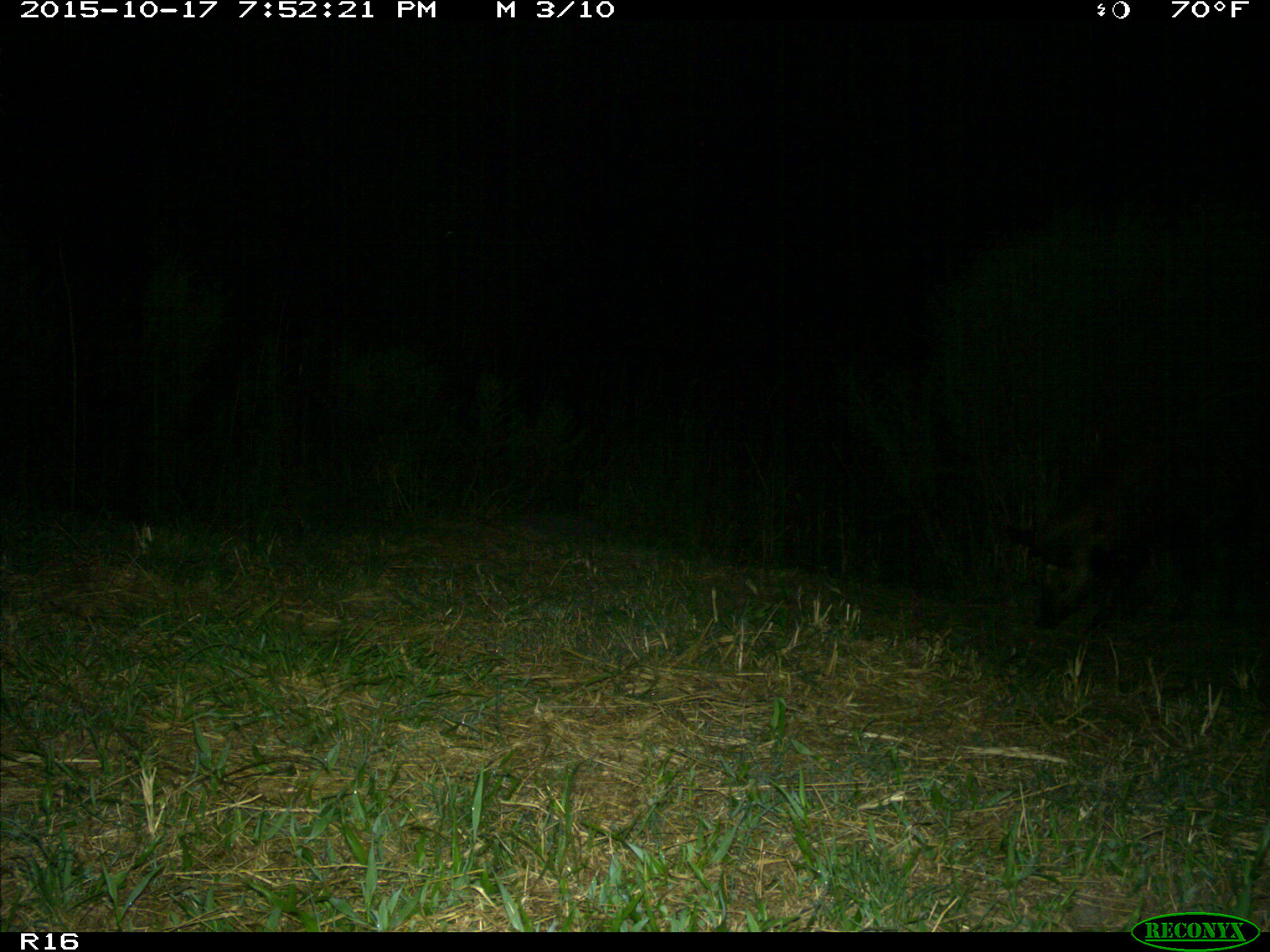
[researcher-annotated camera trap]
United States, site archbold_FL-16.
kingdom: Animalia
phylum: Chordata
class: Mammalia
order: Artiodactyla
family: Suidae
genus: Sus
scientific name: Sus scrofa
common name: wild boar